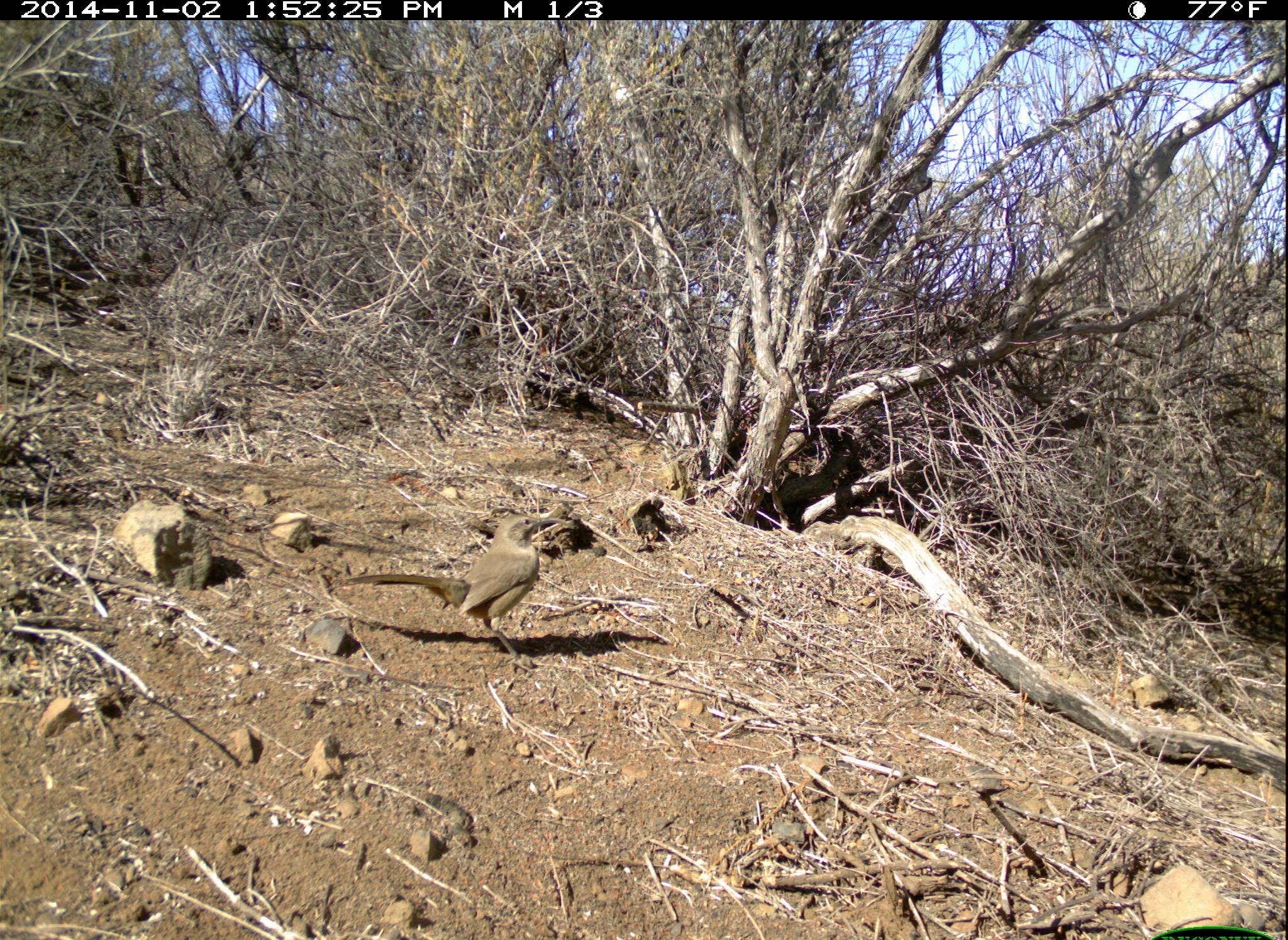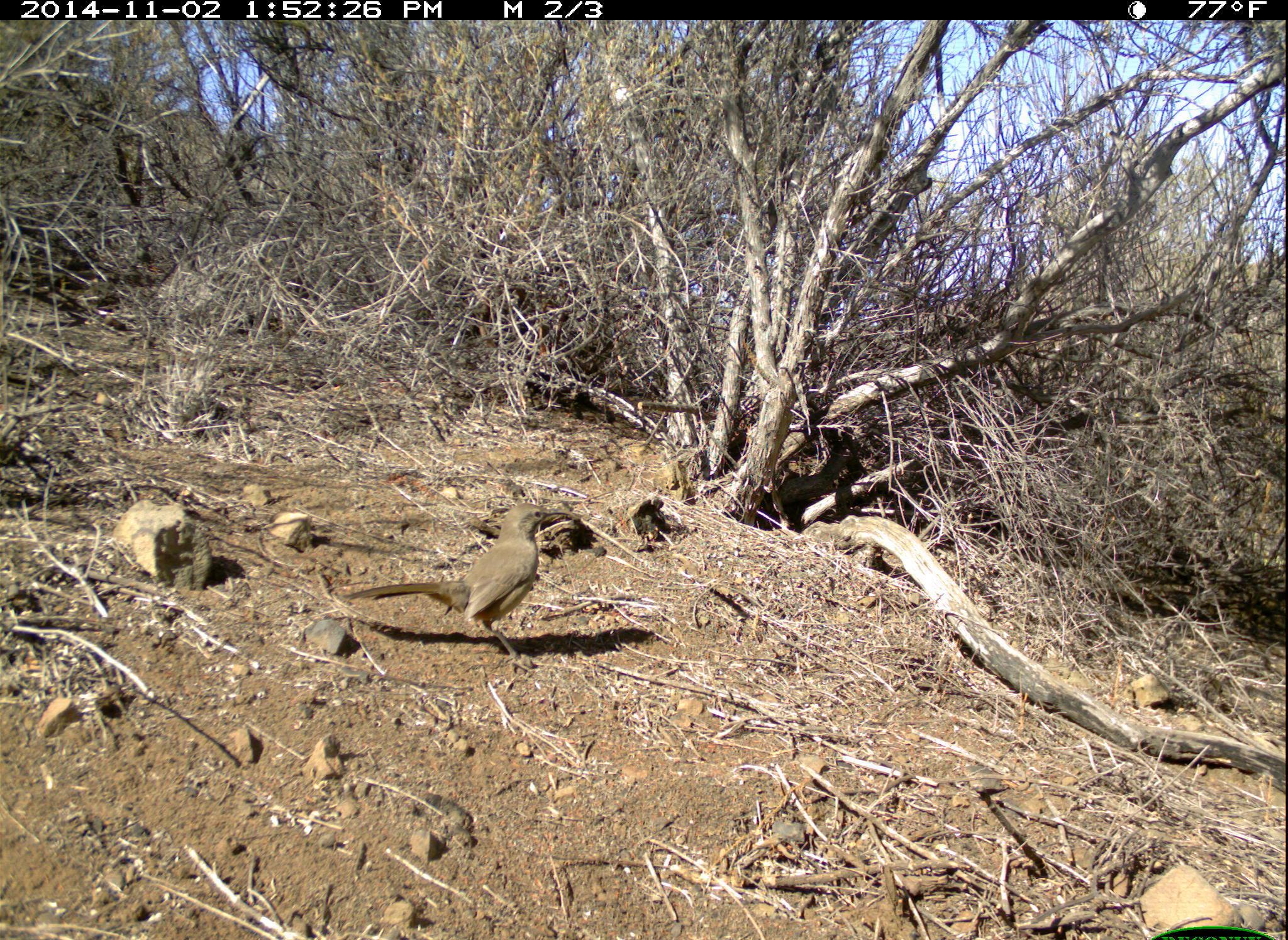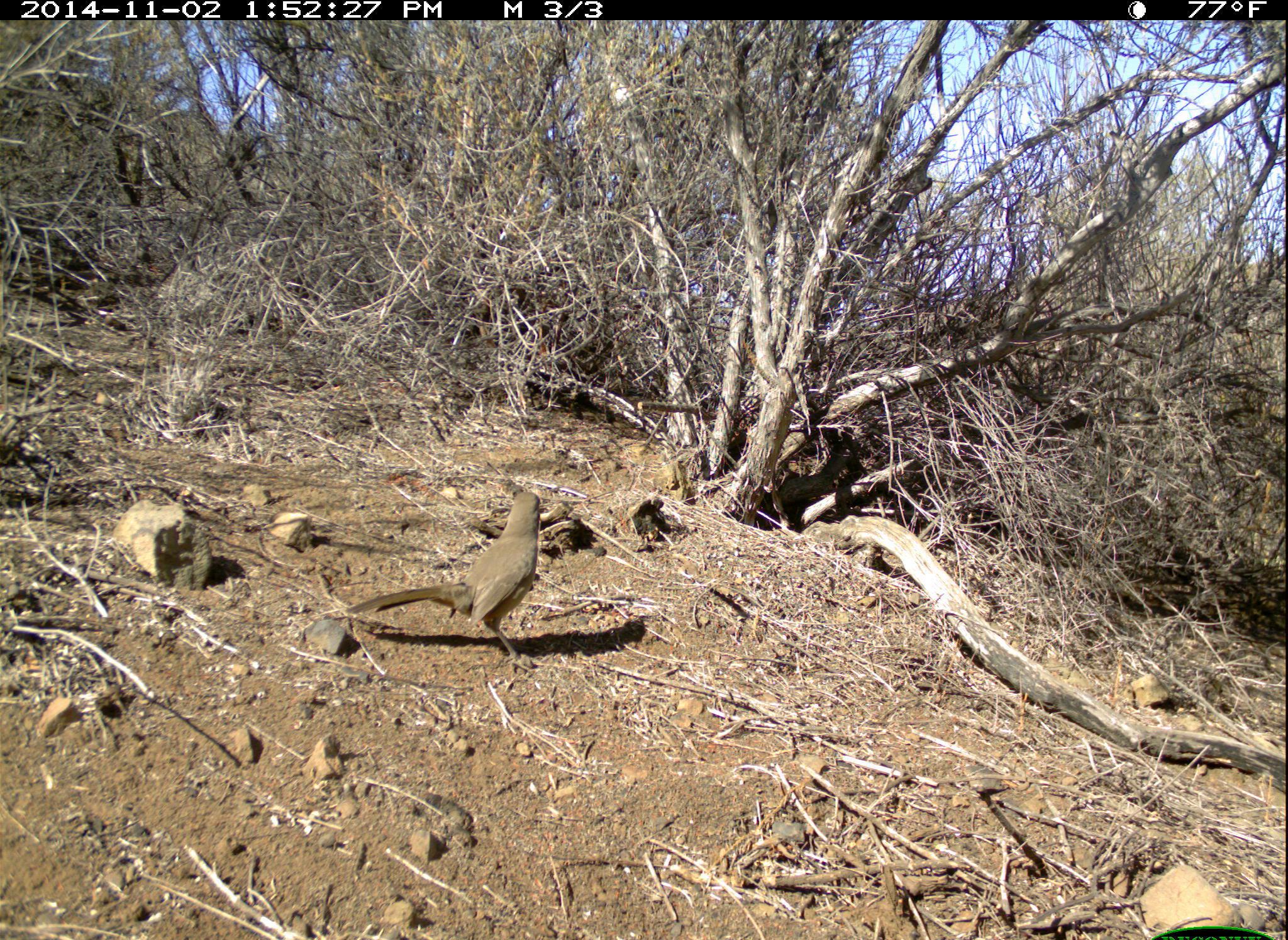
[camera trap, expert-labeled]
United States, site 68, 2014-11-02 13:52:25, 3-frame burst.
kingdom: Animalia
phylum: Chordata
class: Aves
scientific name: Aves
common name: bird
Bird (Aves).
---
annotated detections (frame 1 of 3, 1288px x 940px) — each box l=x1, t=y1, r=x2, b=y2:
bird: l=329, t=513, r=572, b=675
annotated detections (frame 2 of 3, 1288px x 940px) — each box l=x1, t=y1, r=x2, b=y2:
bird: l=340, t=502, r=574, b=676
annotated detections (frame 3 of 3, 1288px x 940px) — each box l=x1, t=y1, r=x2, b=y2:
bird: l=345, t=491, r=543, b=675